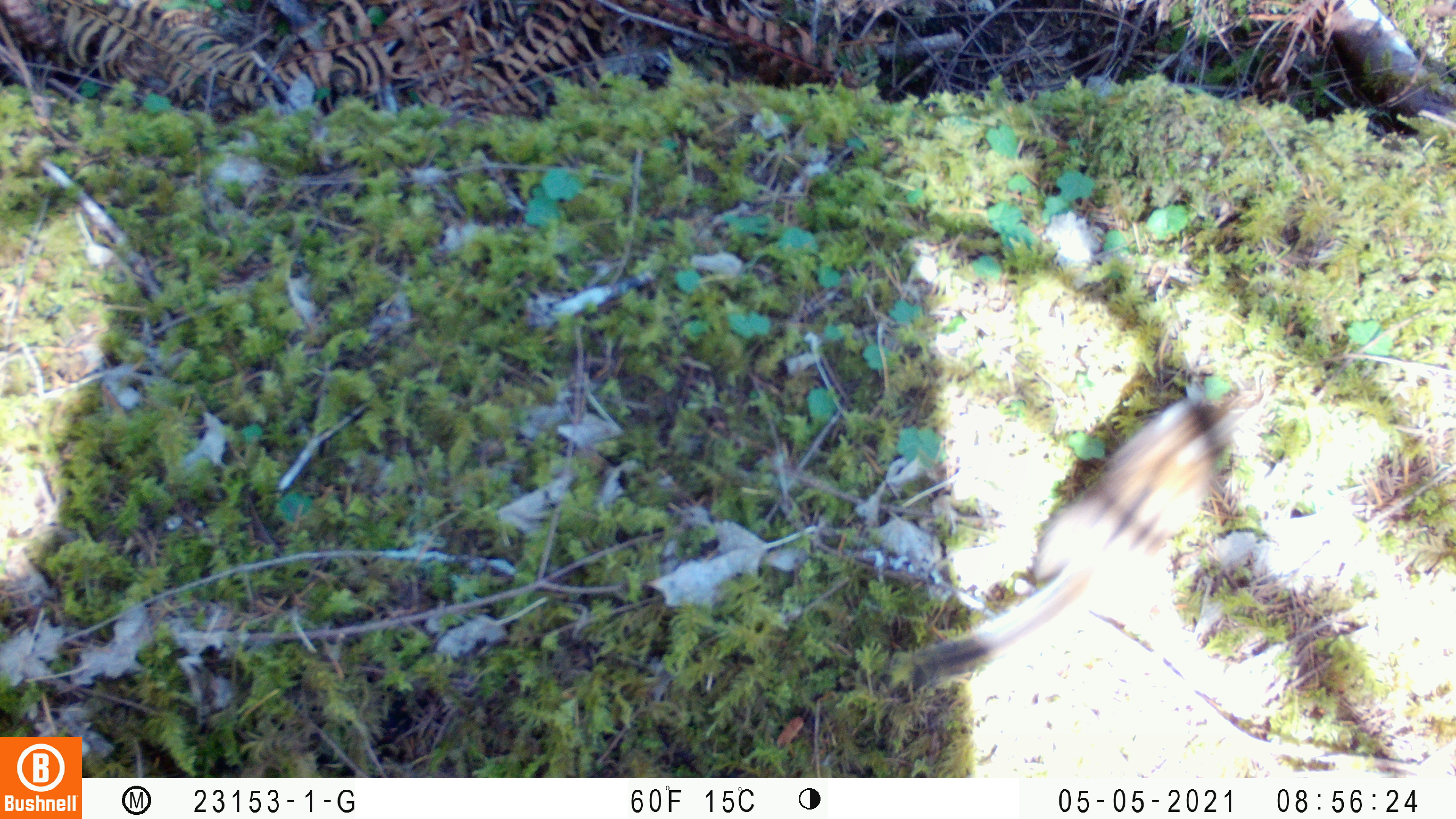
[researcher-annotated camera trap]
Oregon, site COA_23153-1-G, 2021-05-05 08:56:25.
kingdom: Animalia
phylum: Chordata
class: Mammalia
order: Rodentia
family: Sciuridae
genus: Neotamias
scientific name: Neotamias townsendii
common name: townsend's chipmunk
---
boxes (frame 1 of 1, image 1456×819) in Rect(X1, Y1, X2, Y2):
townsend's chipmunk: Rect(901, 372, 1256, 690)